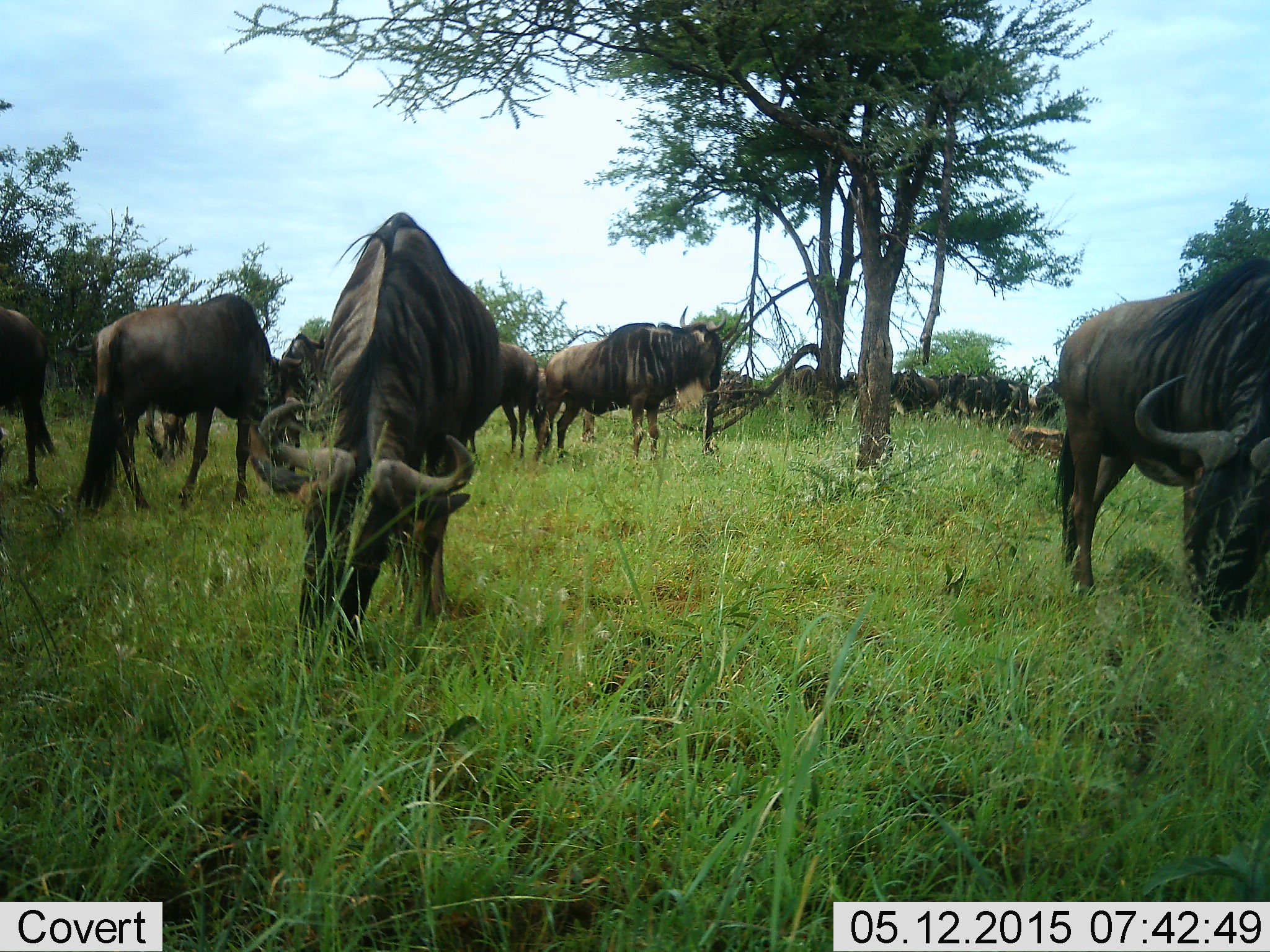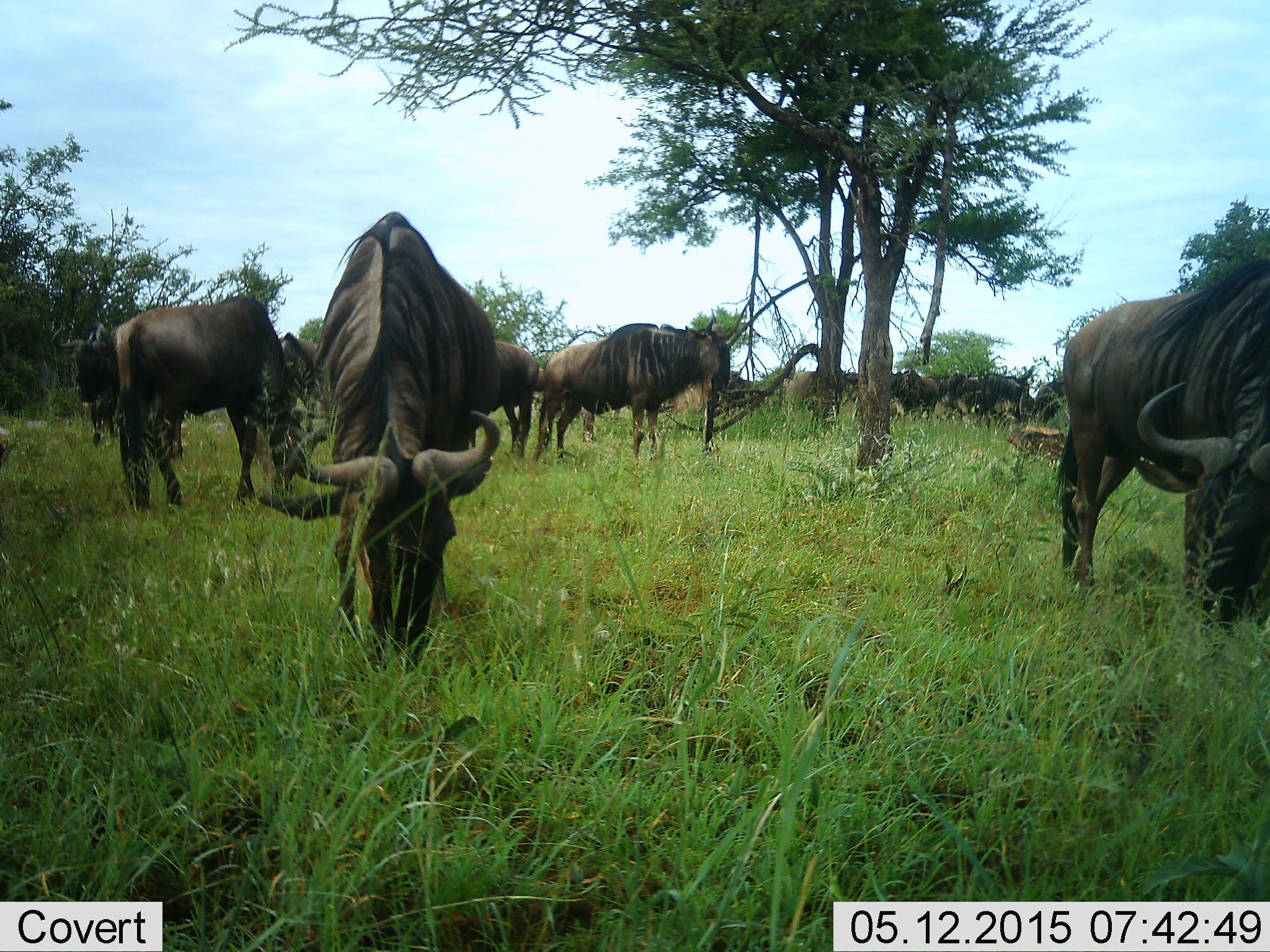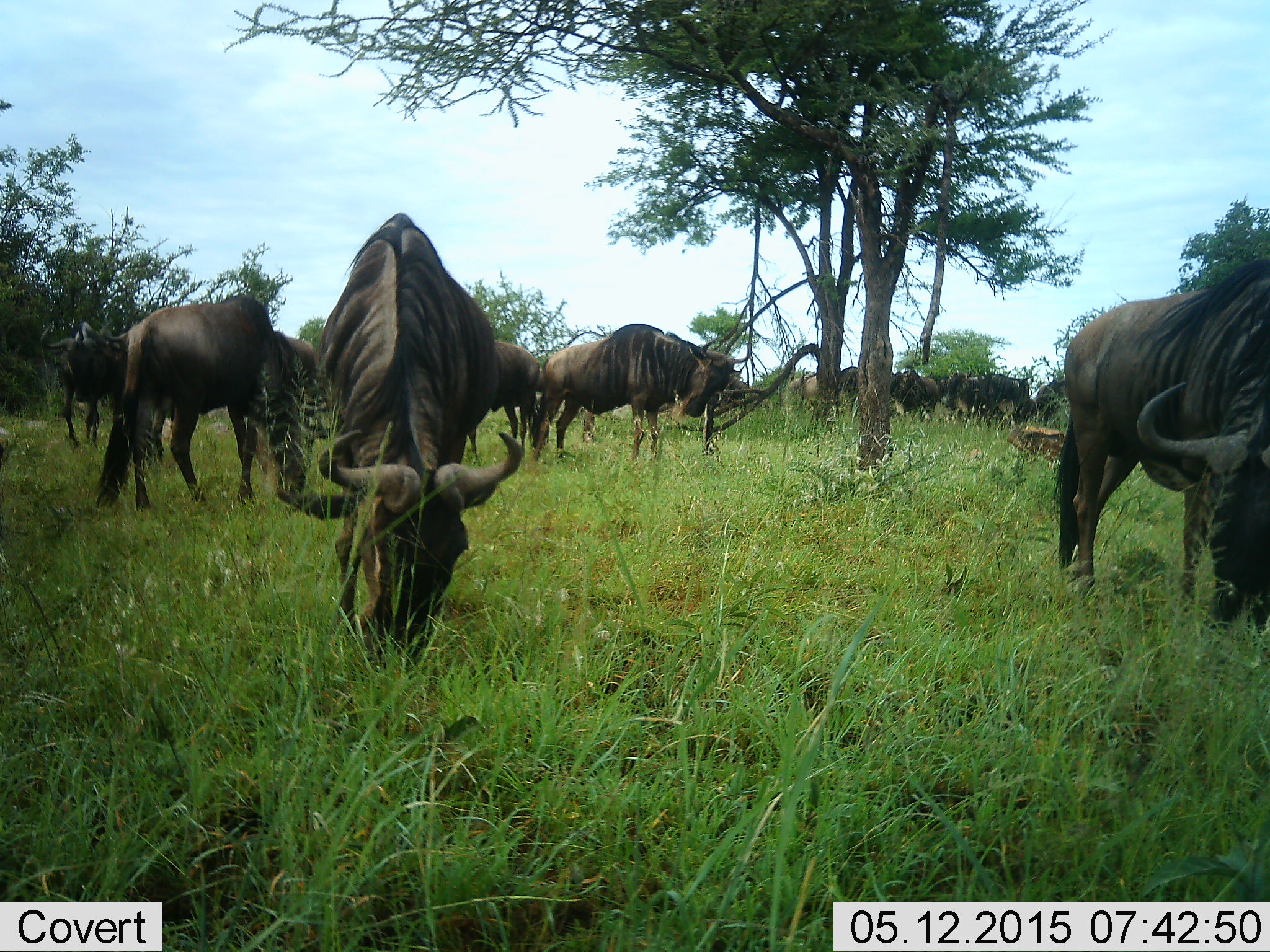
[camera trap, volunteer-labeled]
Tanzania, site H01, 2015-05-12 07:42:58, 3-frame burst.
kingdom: Animalia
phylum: Chordata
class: Mammalia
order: Artiodactyla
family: Bovidae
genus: Connochaetes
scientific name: Connochaetes taurinus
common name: blue wildebeest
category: wildebeest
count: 11-50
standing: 50%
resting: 0%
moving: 10%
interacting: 0%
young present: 0%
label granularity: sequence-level